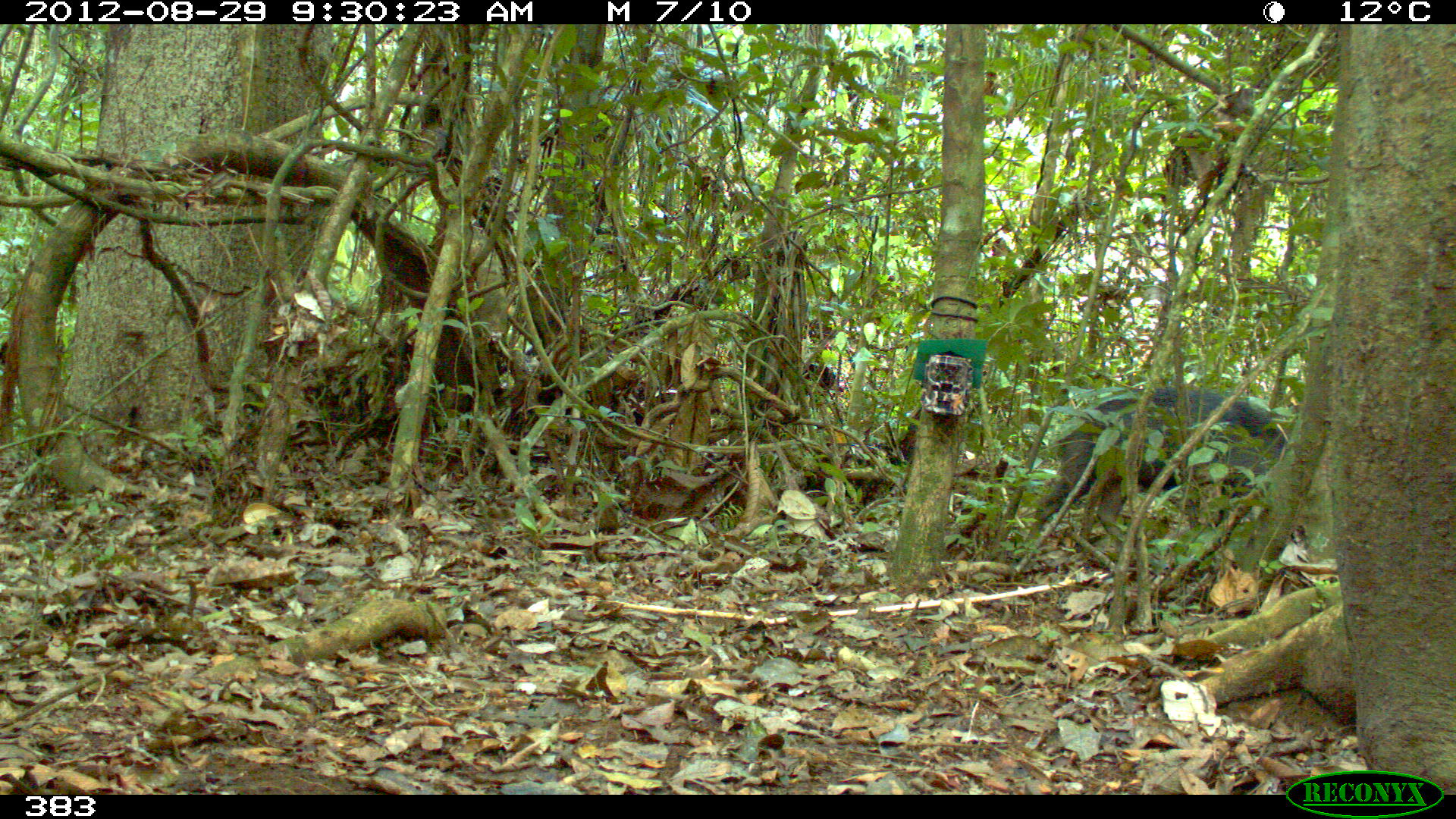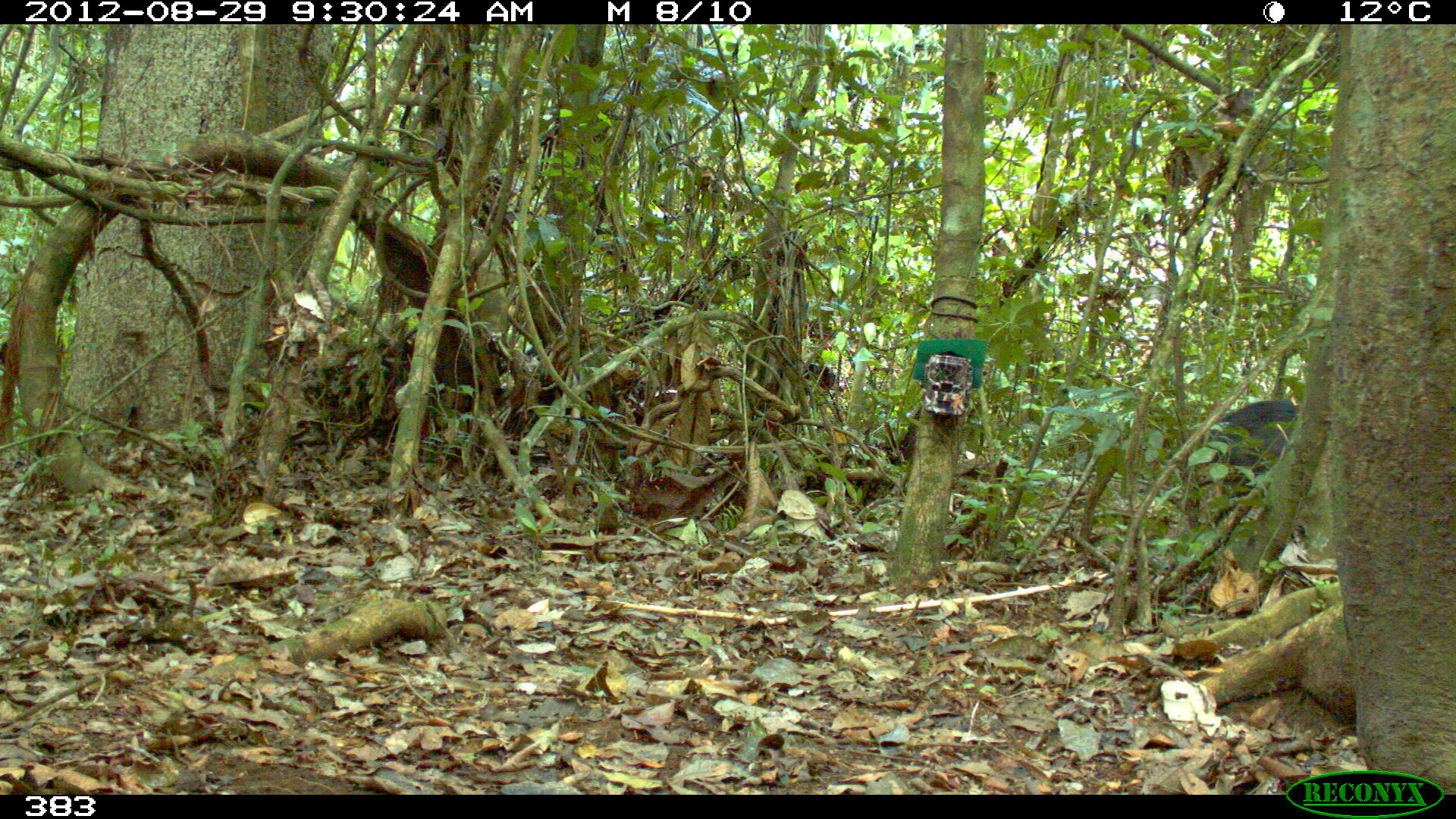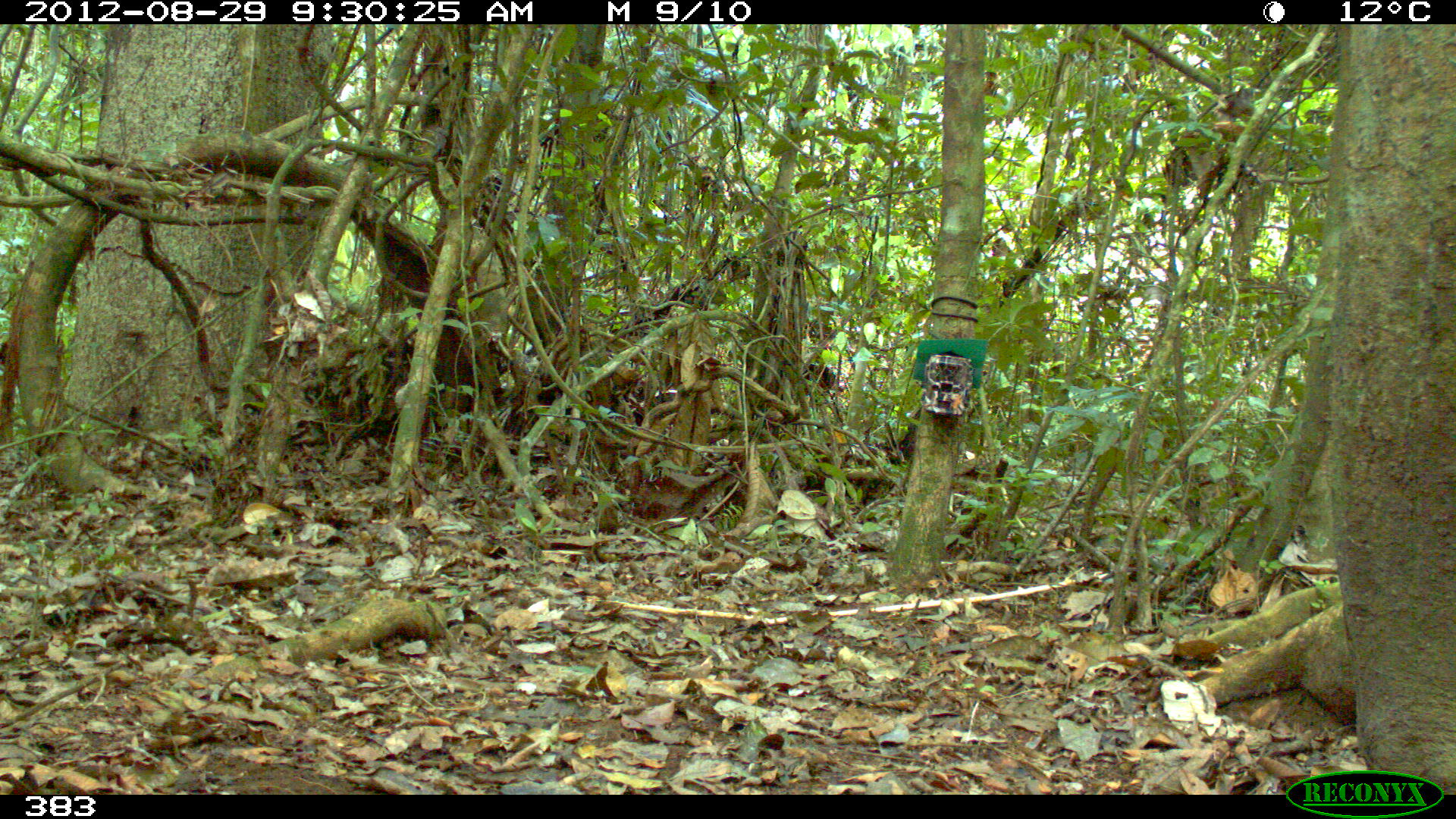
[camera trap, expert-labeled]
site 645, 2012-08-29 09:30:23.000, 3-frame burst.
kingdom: Animalia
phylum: Chordata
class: Mammalia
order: Artiodactyla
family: Tayassuidae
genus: Tayassu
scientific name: Tayassu pecari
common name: white-lipped peccary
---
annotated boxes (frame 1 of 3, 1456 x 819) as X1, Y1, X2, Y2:
tayassu pecari: 1014, 383, 1292, 569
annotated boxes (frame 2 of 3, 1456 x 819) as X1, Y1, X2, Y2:
tayassu pecari: 1181, 399, 1303, 533